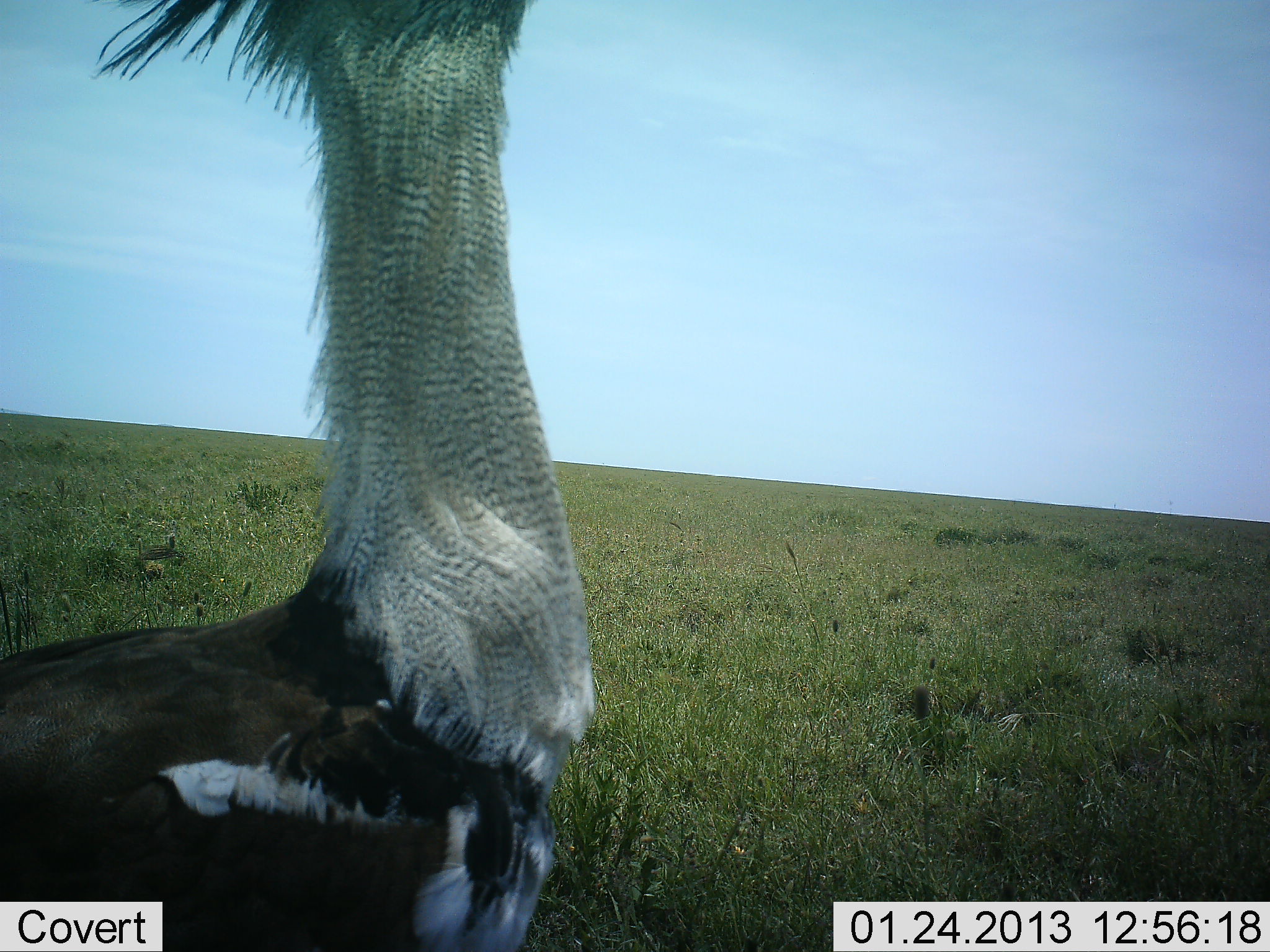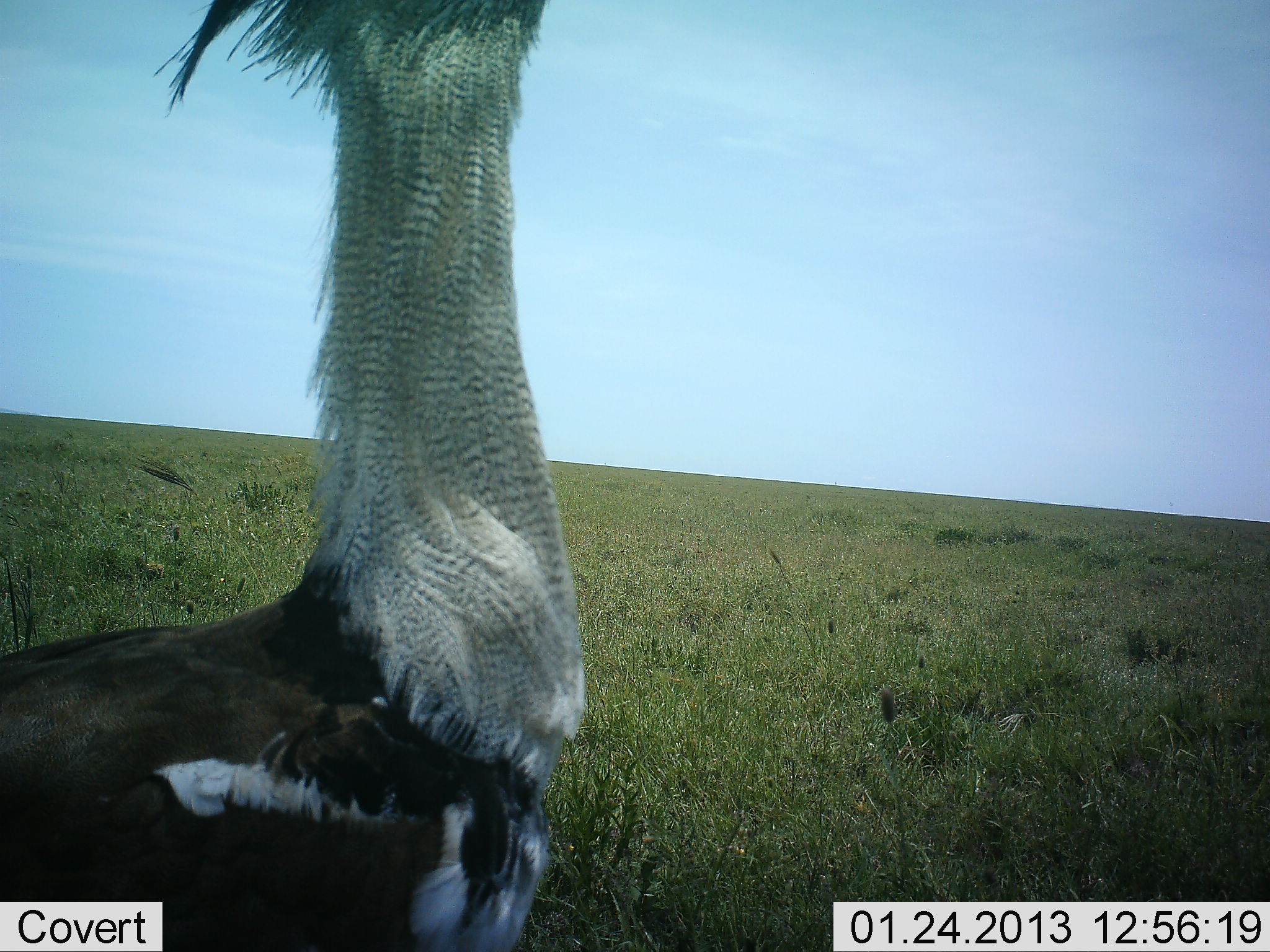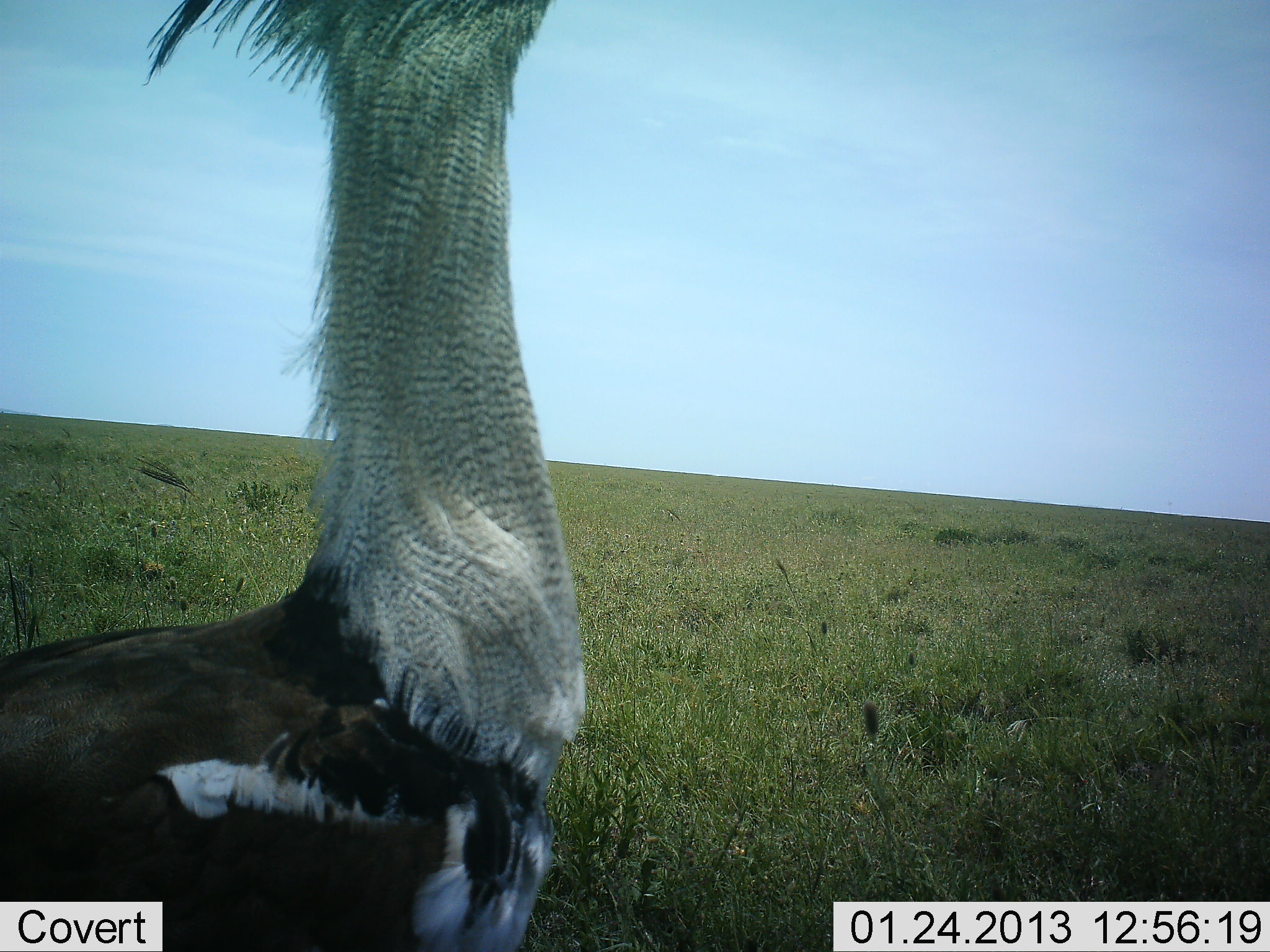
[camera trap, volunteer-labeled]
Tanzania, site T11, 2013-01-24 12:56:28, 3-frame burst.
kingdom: Animalia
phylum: Chordata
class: Aves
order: Otidiformes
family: Otididae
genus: Ardeotis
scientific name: Ardeotis kori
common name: kori bustard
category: koribustard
Koribustard (kori bustard) (Ardeotis kori), count 1. Behavior (volunteer vote fractions): standing 100%, resting 5%, moving 0%, interacting 0%. Young present (vote fraction): 0%. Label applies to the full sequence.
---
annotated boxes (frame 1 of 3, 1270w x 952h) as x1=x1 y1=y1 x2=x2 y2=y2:
animal: x1=0 y1=1 x2=602 y2=951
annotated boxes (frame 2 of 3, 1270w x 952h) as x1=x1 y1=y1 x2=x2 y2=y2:
animal: x1=0 y1=1 x2=589 y2=951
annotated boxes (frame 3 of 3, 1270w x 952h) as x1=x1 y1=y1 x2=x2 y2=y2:
animal: x1=1 y1=3 x2=594 y2=952